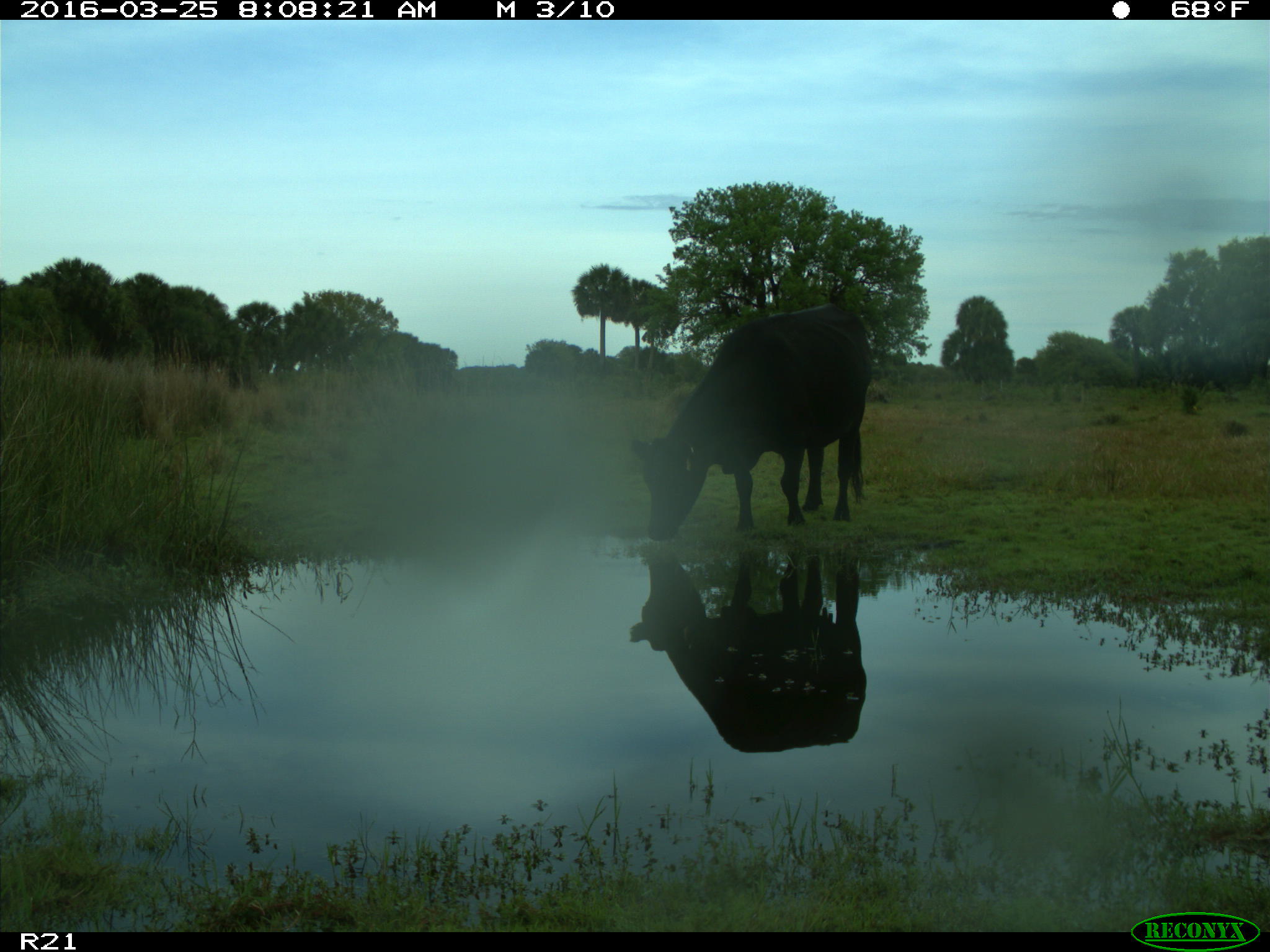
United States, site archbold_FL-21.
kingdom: Animalia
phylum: Chordata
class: Mammalia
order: Artiodactyla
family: Bovidae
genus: Bos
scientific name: Bos taurus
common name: domestic cow